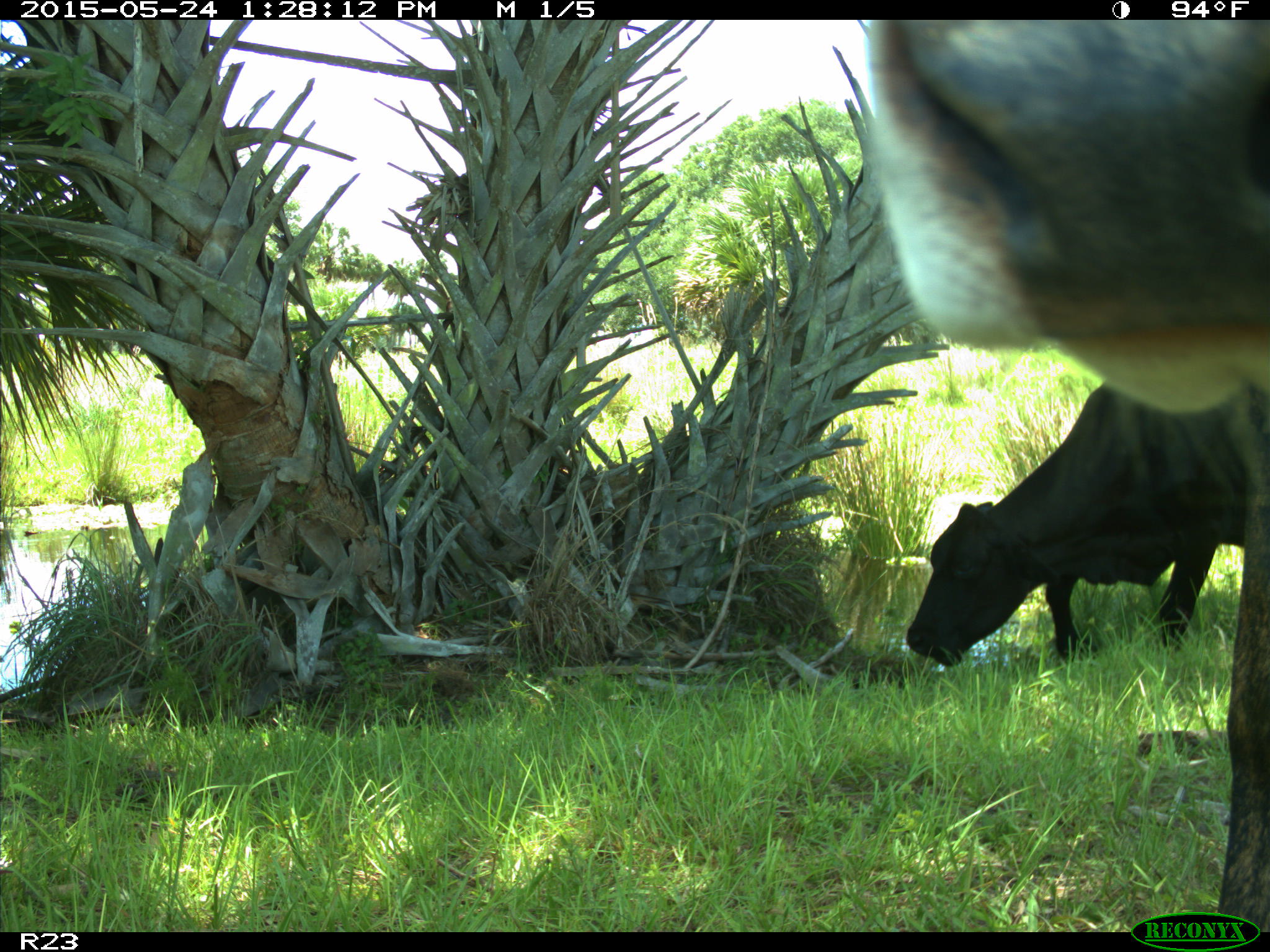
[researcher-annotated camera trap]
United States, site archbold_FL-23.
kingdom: Animalia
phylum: Chordata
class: Mammalia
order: Artiodactyla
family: Bovidae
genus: Bos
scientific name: Bos taurus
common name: domestic cow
Bos taurus (domestic cow).